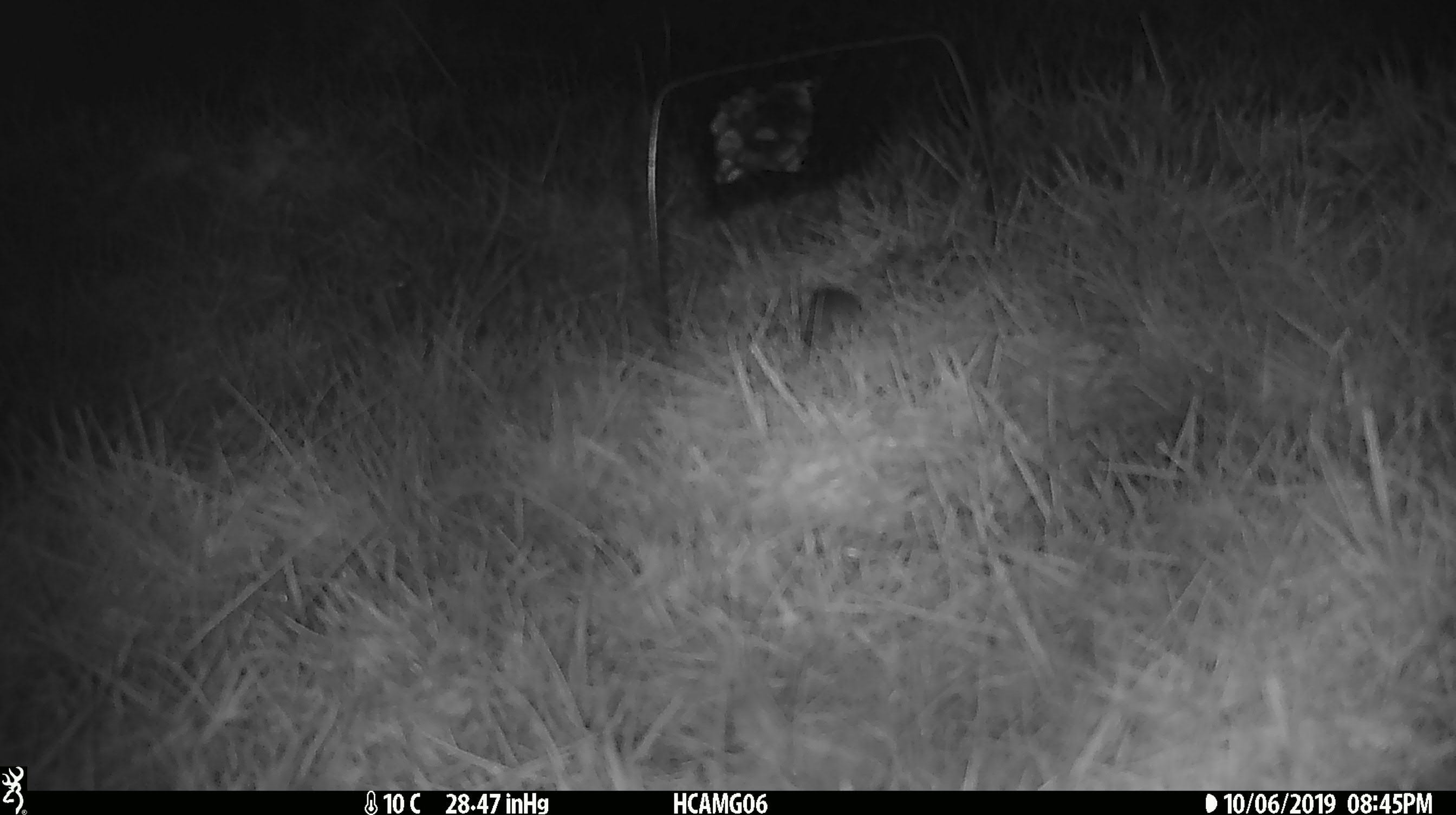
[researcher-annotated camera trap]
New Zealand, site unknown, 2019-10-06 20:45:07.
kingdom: Animalia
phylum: Chordata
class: Mammalia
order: Rodentia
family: Muridae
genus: Mus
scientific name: Mus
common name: mouse